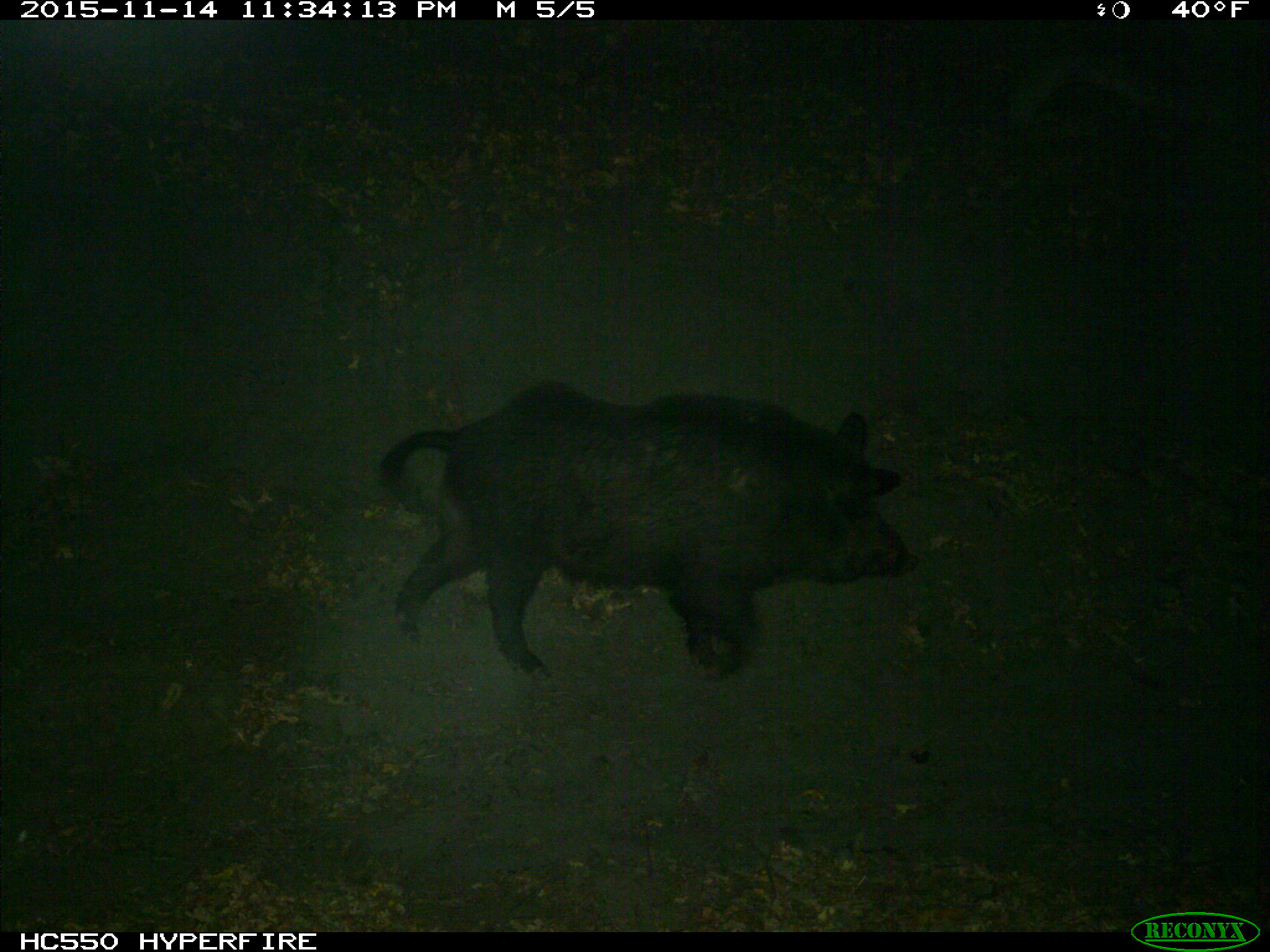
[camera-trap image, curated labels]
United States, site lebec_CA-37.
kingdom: Animalia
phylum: Chordata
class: Mammalia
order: Artiodactyla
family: Suidae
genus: Sus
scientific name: Sus scrofa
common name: wild boar